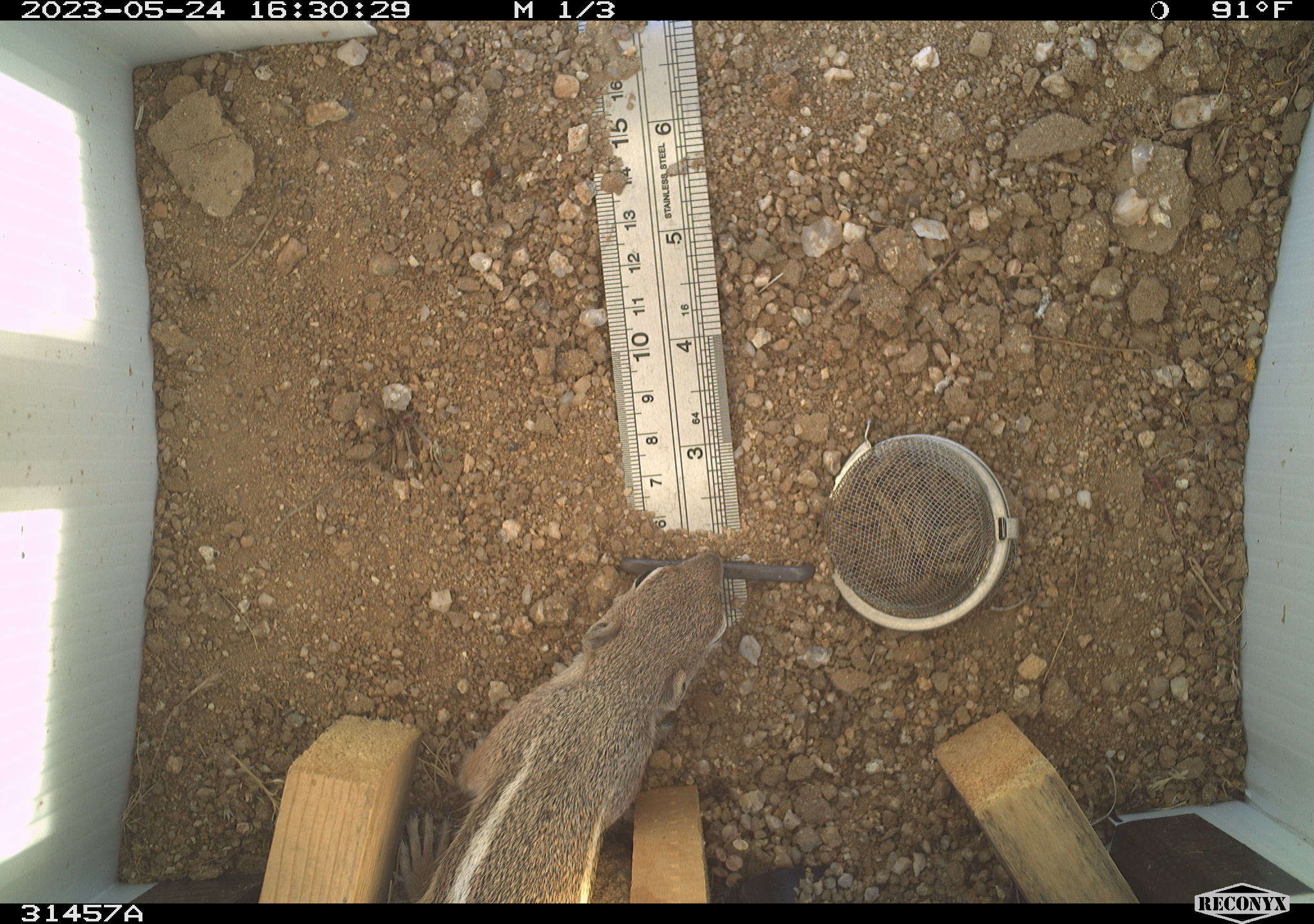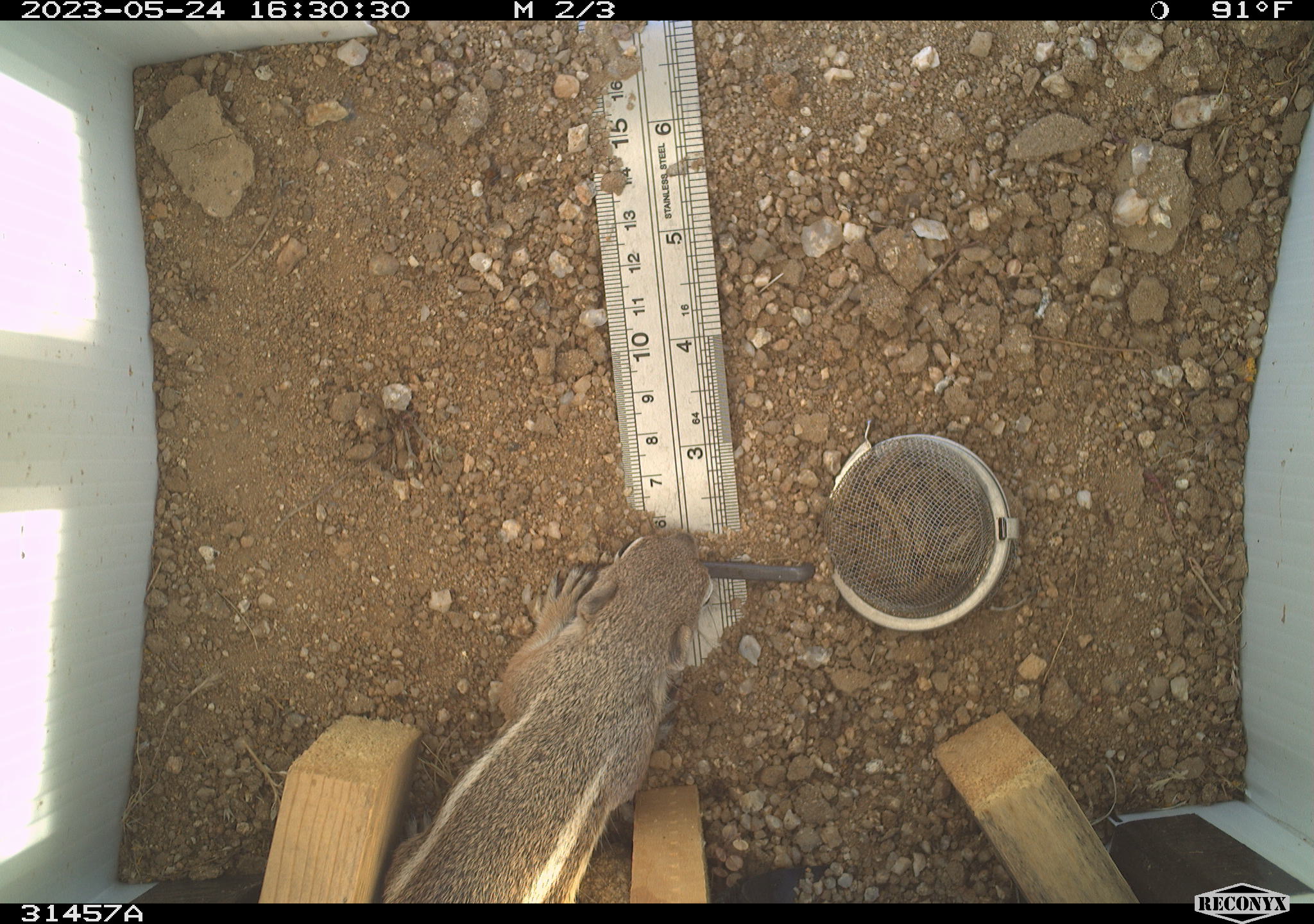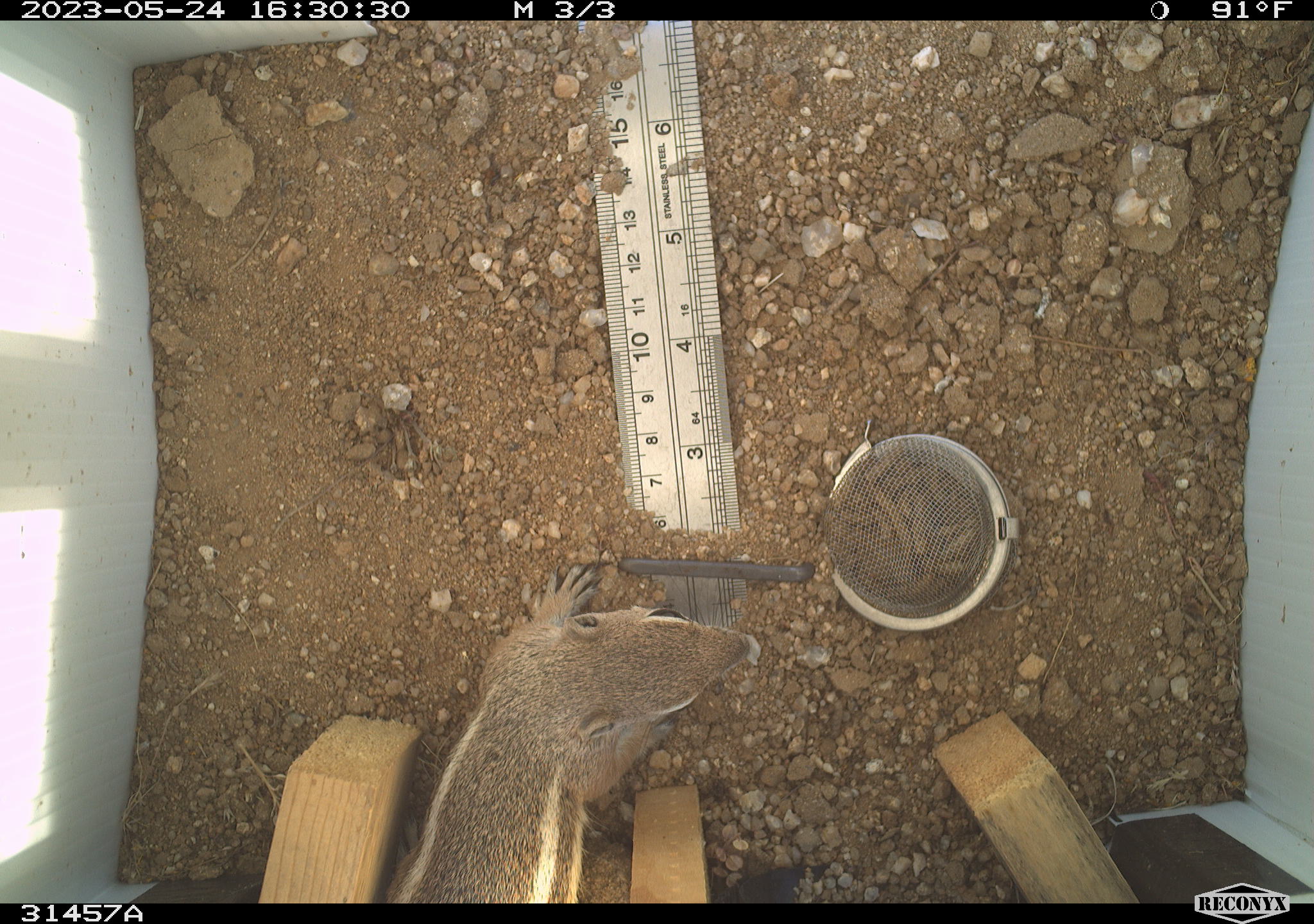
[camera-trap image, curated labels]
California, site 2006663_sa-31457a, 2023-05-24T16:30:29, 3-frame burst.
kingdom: Animalia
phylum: Chordata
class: Mammalia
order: Rodentia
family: Sciuridae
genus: Ammospermophilus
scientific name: Ammospermophilus leucurus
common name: white-tailed antelope squirrel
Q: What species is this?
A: White-tailed antelope squirrel (Ammospermophilus leucurus).